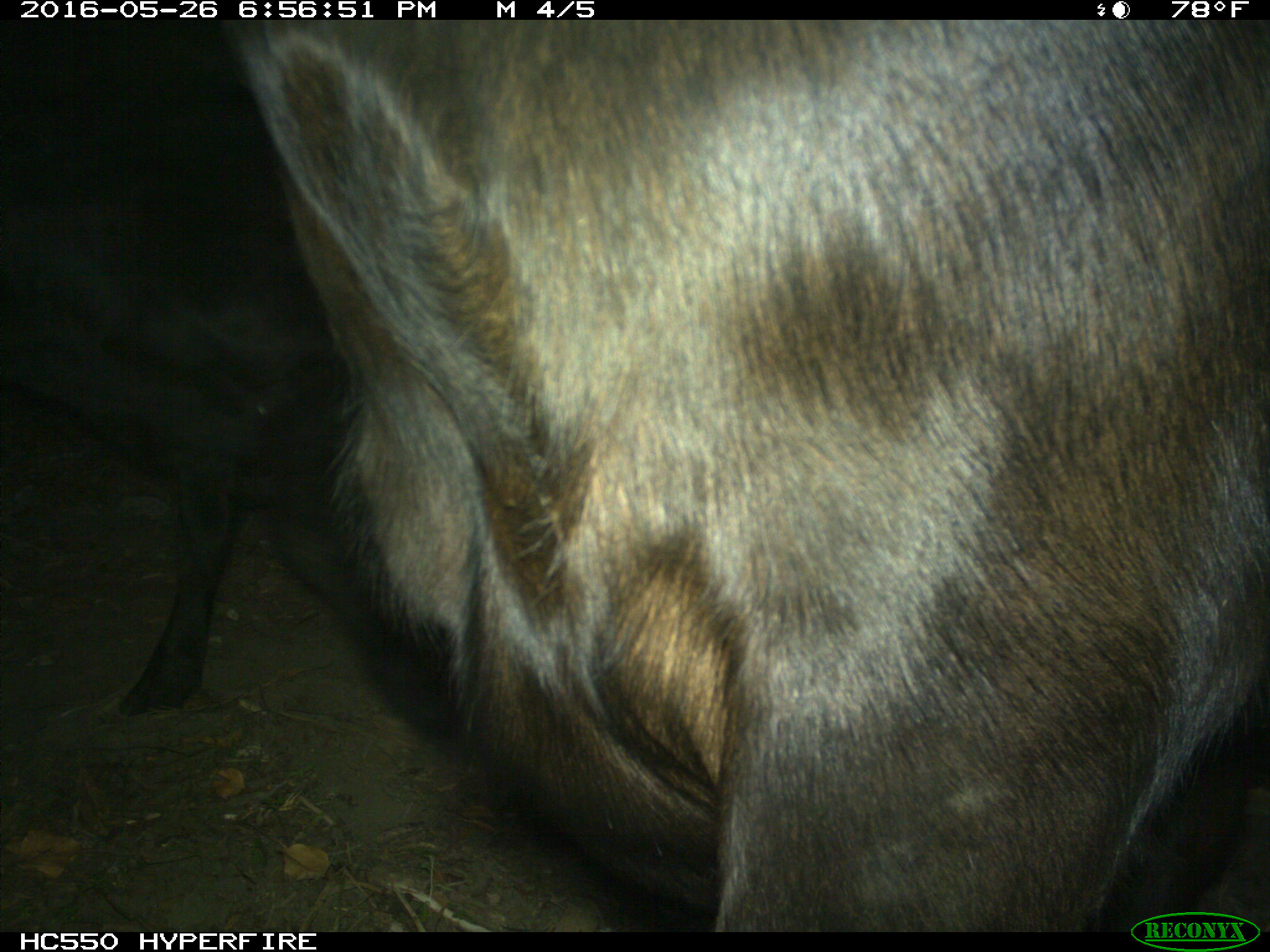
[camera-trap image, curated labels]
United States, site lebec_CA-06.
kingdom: Animalia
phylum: Chordata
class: Mammalia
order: Artiodactyla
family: Bovidae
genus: Bos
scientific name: Bos taurus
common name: domestic cow